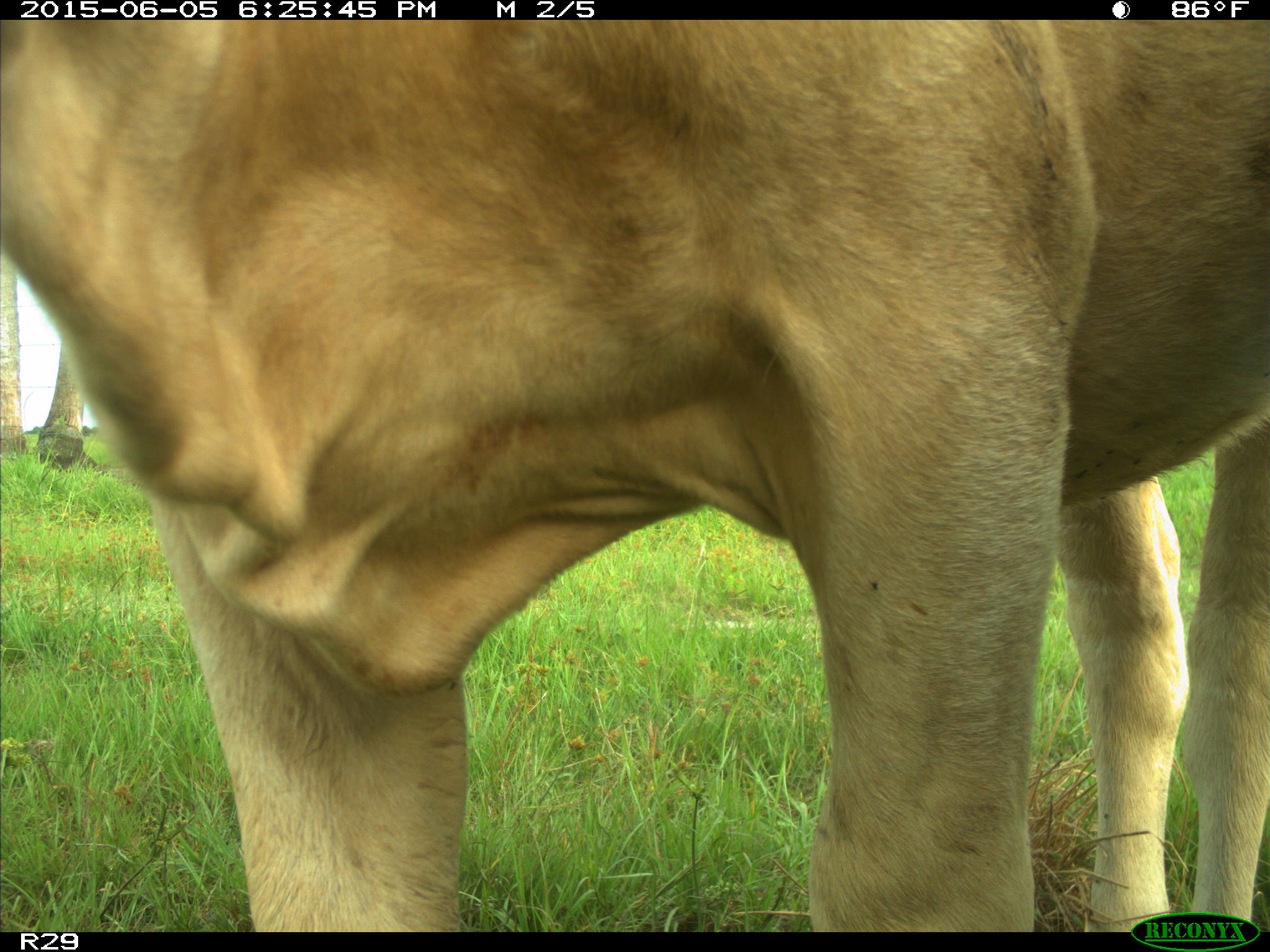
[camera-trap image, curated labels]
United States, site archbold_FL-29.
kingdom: Animalia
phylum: Chordata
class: Mammalia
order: Artiodactyla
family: Bovidae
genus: Bos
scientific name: Bos taurus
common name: domestic cow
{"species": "Bos taurus (domestic cow)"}